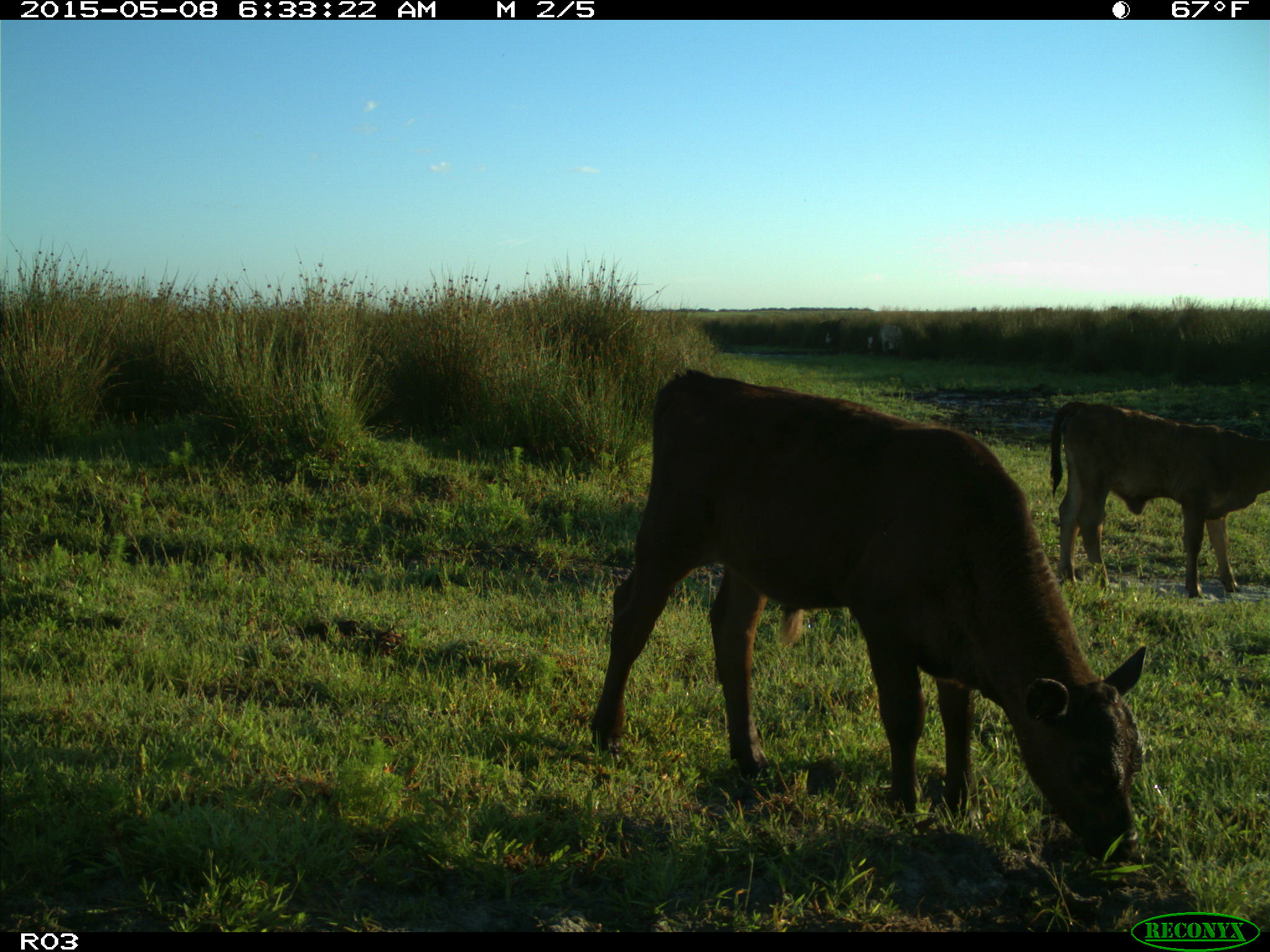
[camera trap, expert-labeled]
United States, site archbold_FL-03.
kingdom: Animalia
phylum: Chordata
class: Mammalia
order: Artiodactyla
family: Bovidae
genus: Bos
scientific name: Bos taurus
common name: domestic cow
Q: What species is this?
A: Bos taurus (domestic cow).